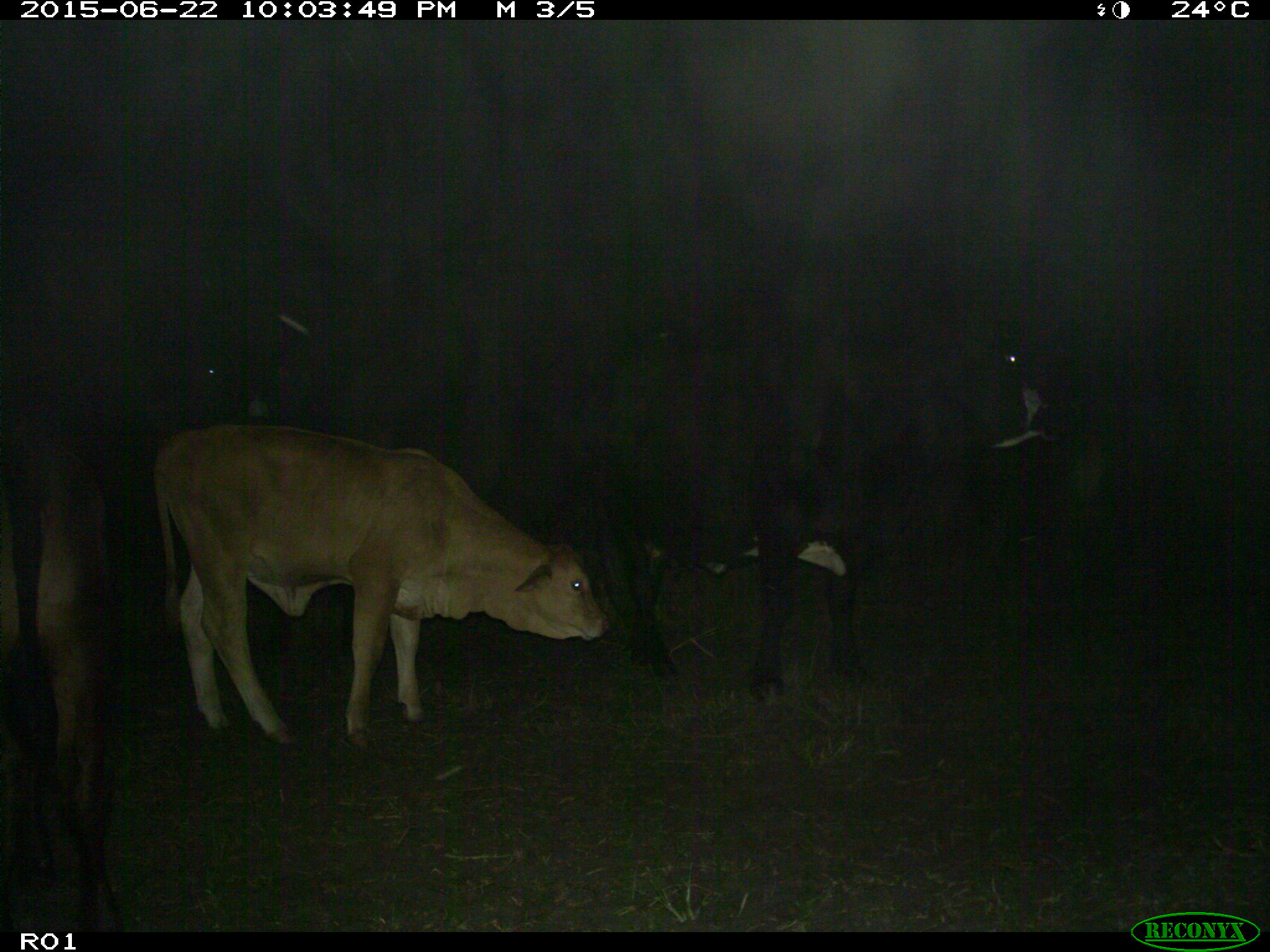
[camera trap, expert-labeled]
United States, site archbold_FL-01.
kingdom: Animalia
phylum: Chordata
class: Mammalia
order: Artiodactyla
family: Bovidae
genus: Bos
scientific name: Bos taurus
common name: domestic cow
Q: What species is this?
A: Bos taurus (domestic cow).